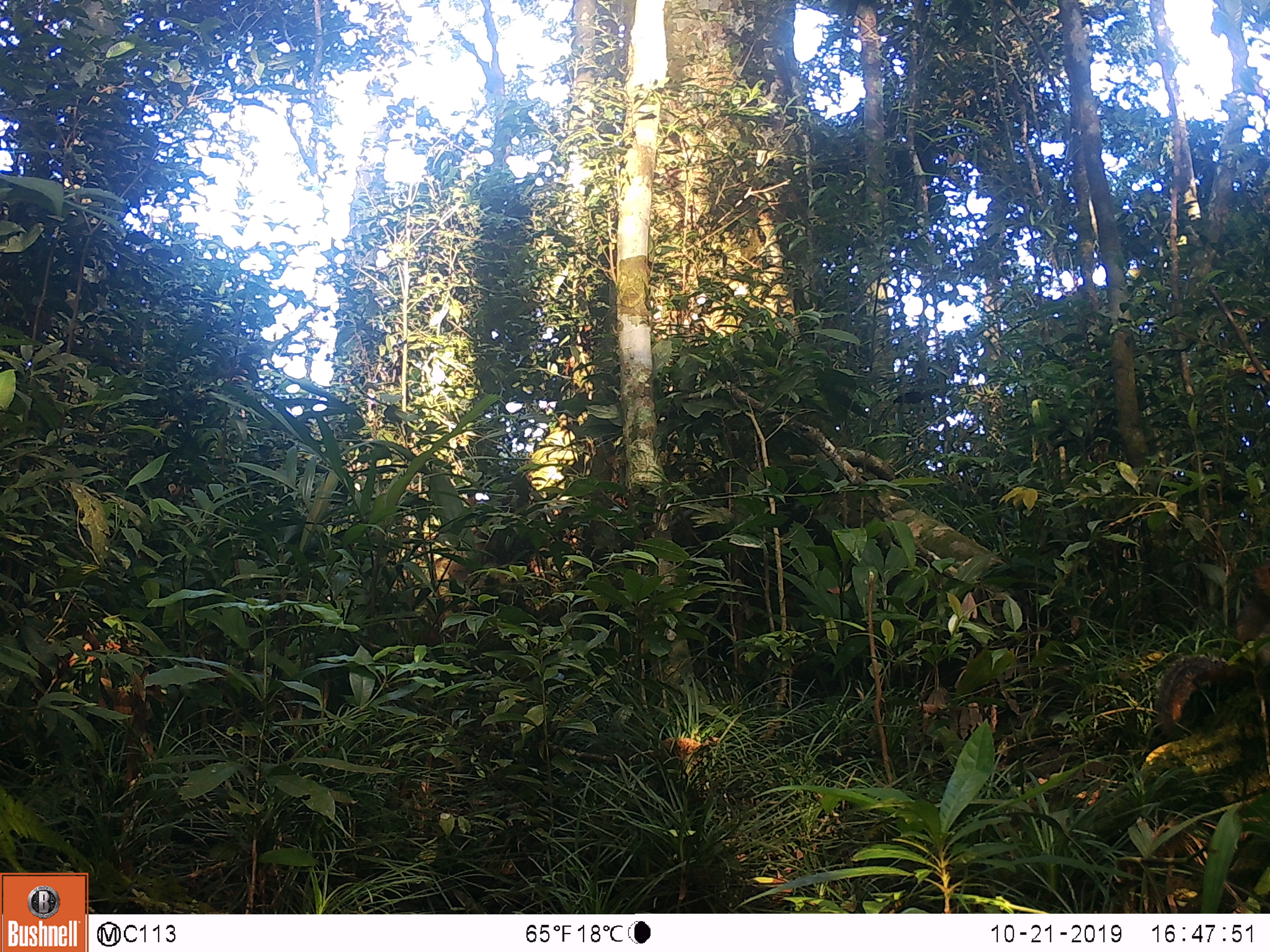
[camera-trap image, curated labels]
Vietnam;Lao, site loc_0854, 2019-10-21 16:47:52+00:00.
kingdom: Animalia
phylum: Chordata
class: Mammalia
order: Rodentia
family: Sciuridae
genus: Dremomys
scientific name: Dremomys rufigenis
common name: red-cheeked squirrel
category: red cheeked squirrel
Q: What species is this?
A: Red cheeked squirrel (red-cheeked squirrel) (Dremomys rufigenis).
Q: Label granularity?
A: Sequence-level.